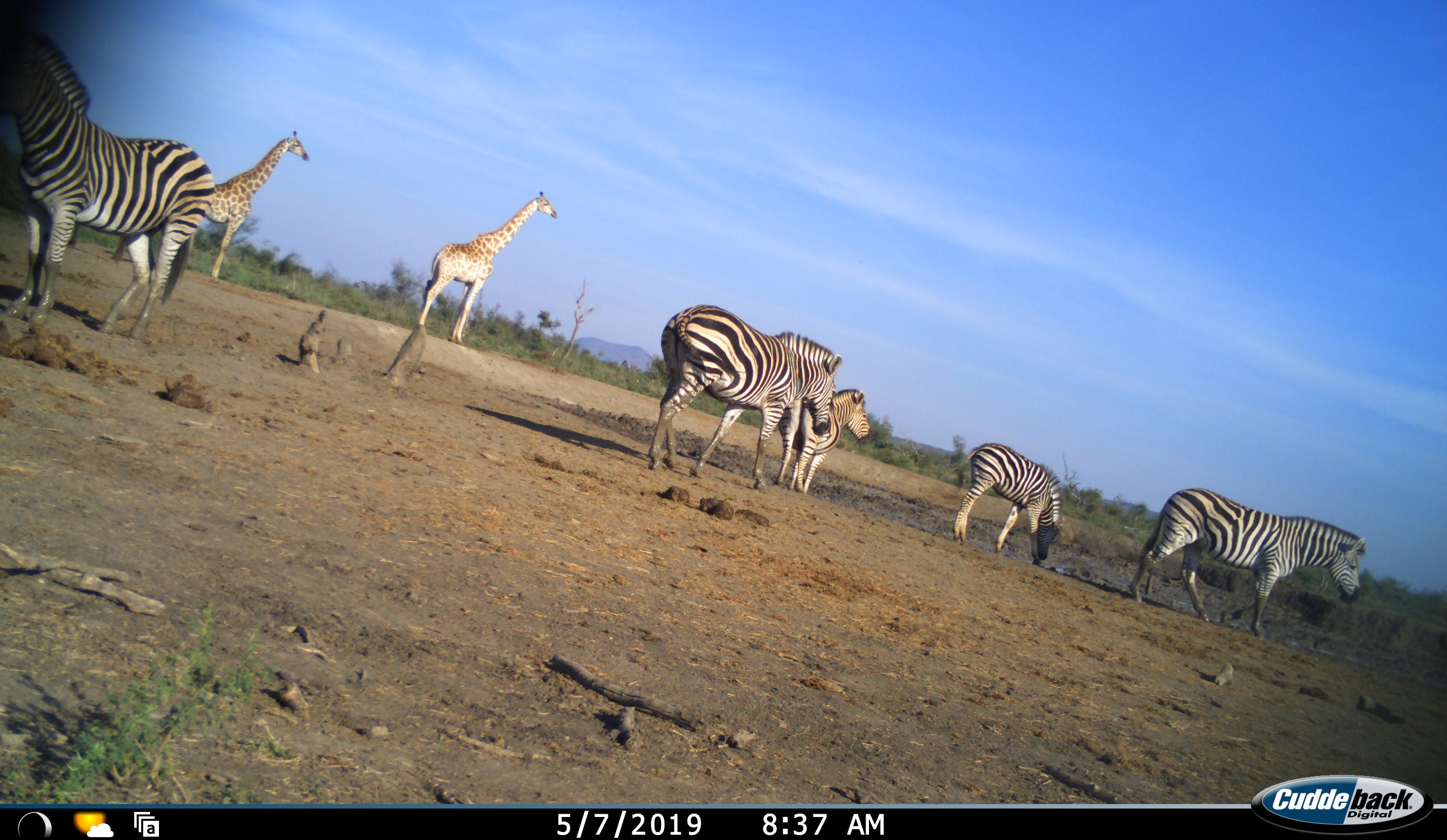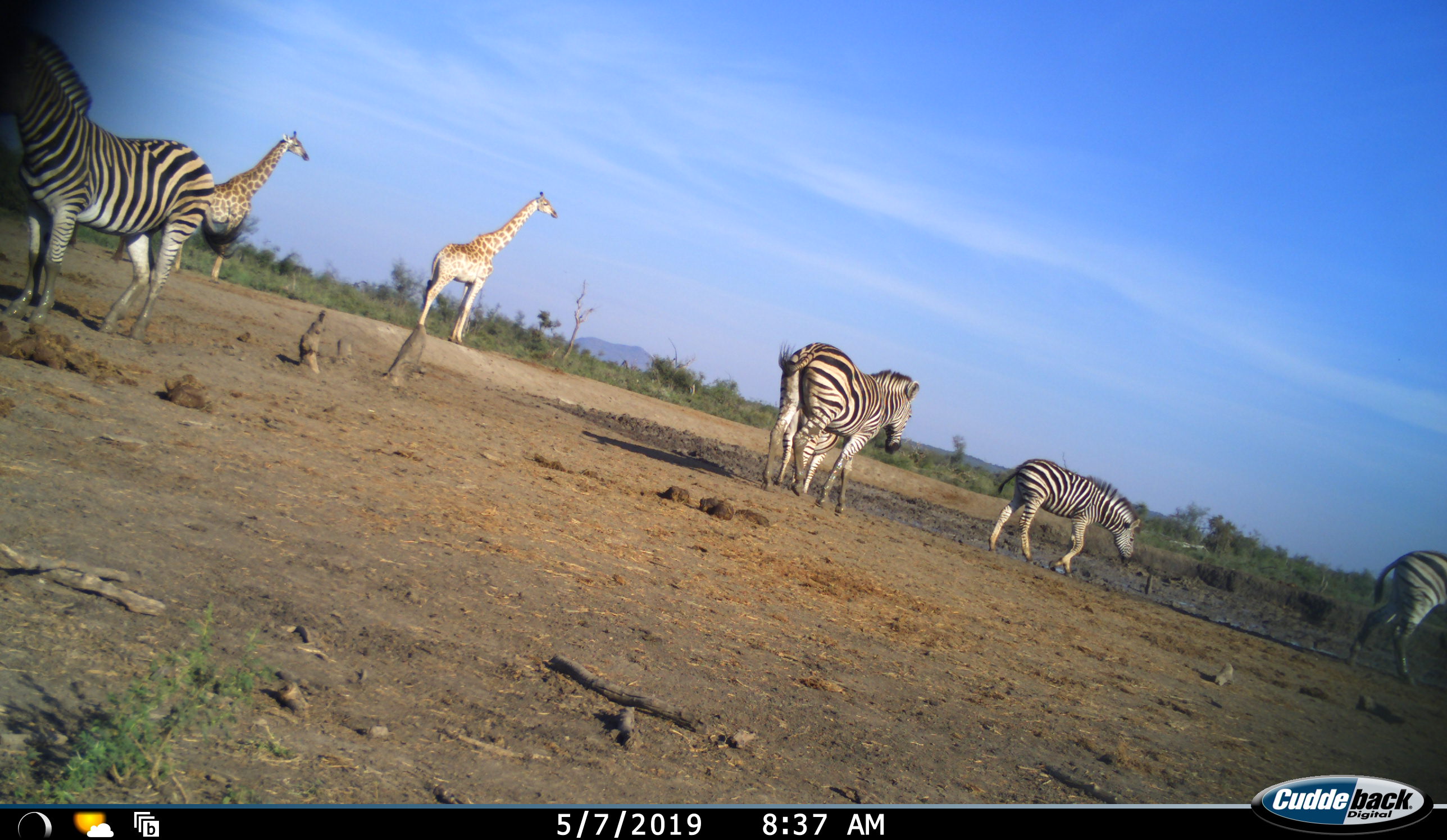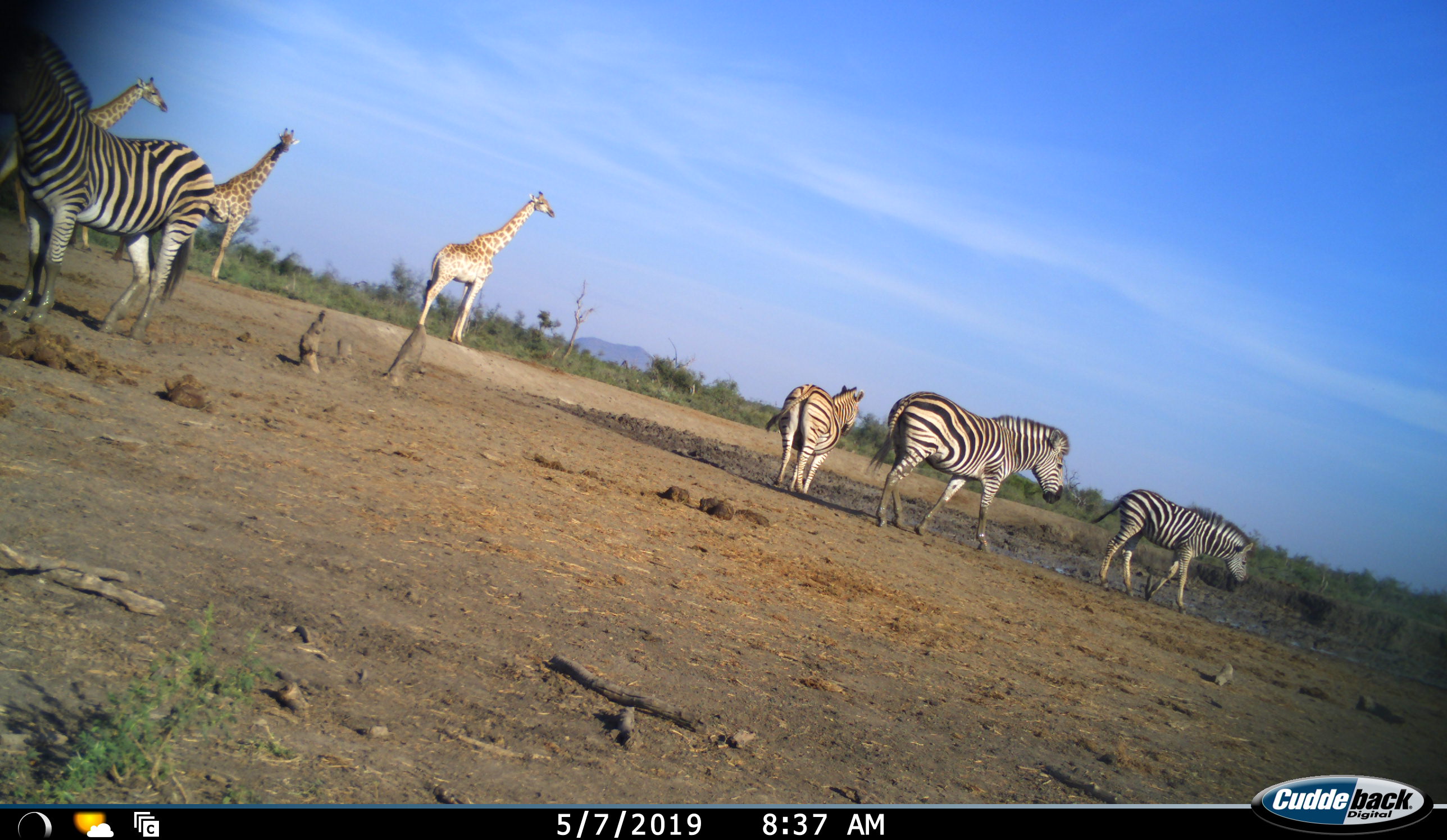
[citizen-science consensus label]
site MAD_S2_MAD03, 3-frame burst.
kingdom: Animalia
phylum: Chordata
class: Mammalia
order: Artiodactyla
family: Giraffidae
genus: Giraffa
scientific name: Giraffa camelopardalis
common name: giraffe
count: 3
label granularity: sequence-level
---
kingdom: Animalia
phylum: Chordata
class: Mammalia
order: Perissodactyla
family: Equidae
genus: Equus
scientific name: Equus quagga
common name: plains zebra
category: zebraplains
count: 5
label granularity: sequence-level